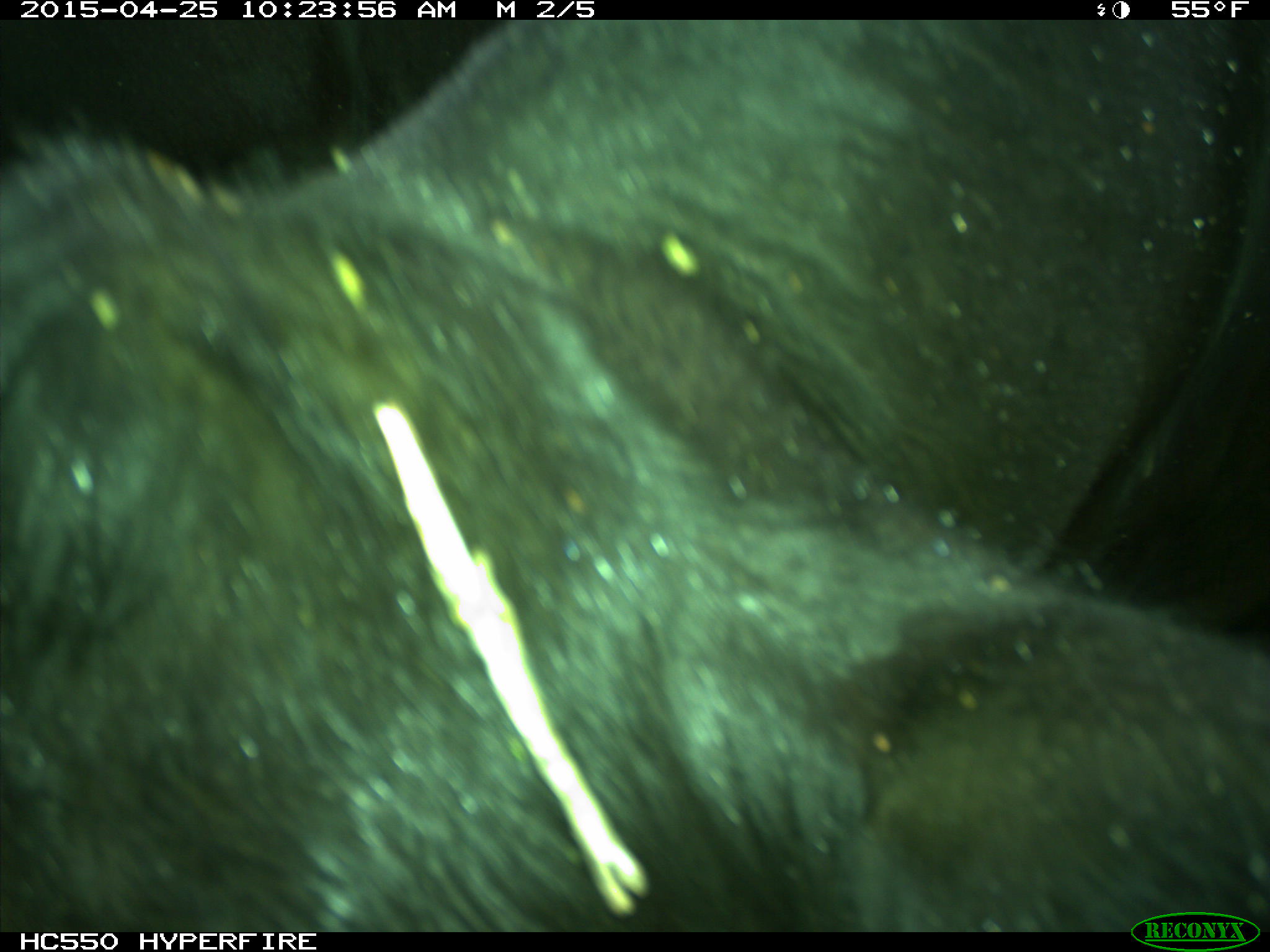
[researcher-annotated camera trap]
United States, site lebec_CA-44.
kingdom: Animalia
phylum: Chordata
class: Mammalia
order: Artiodactyla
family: Suidae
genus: Sus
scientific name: Sus scrofa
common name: wild boar